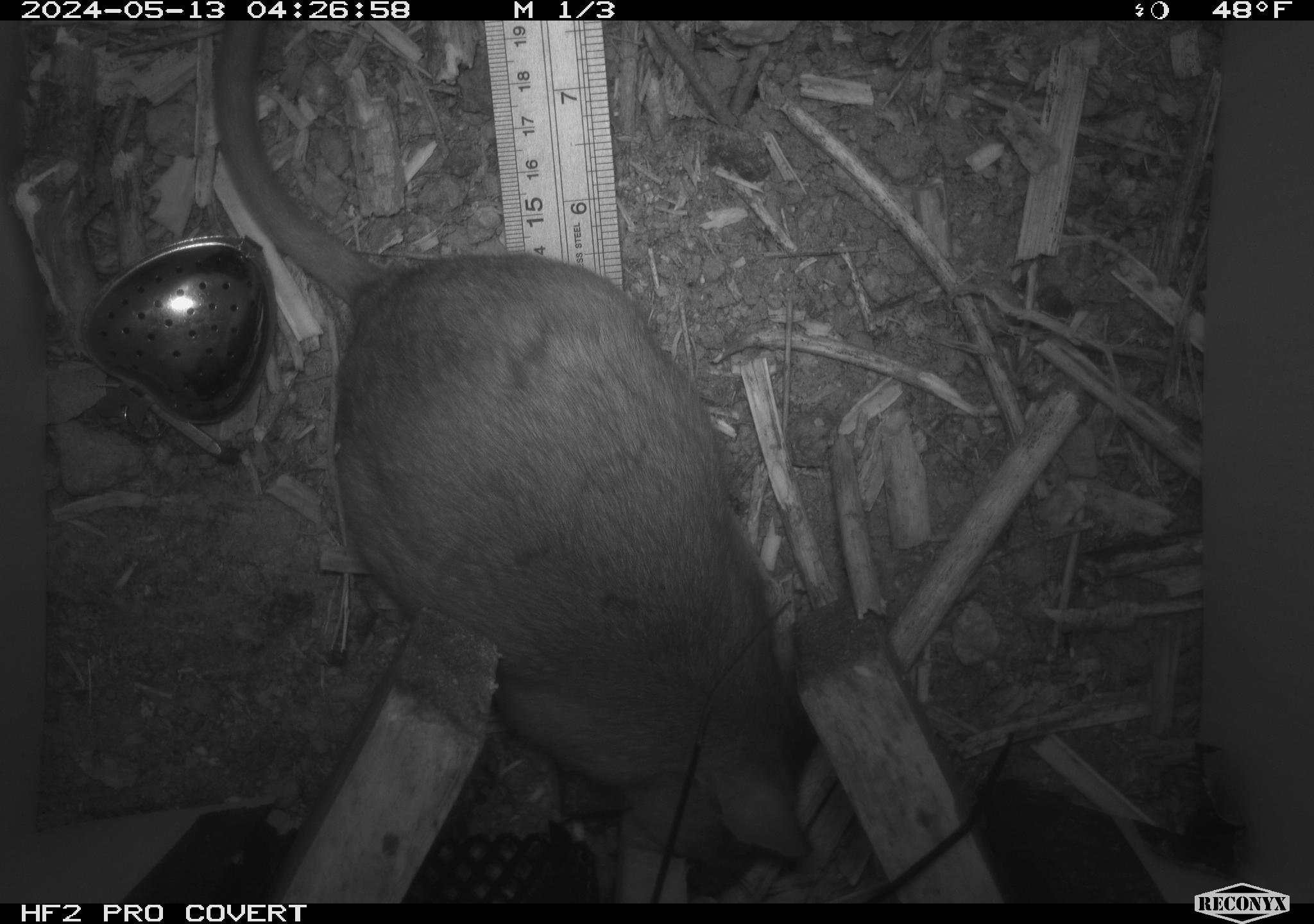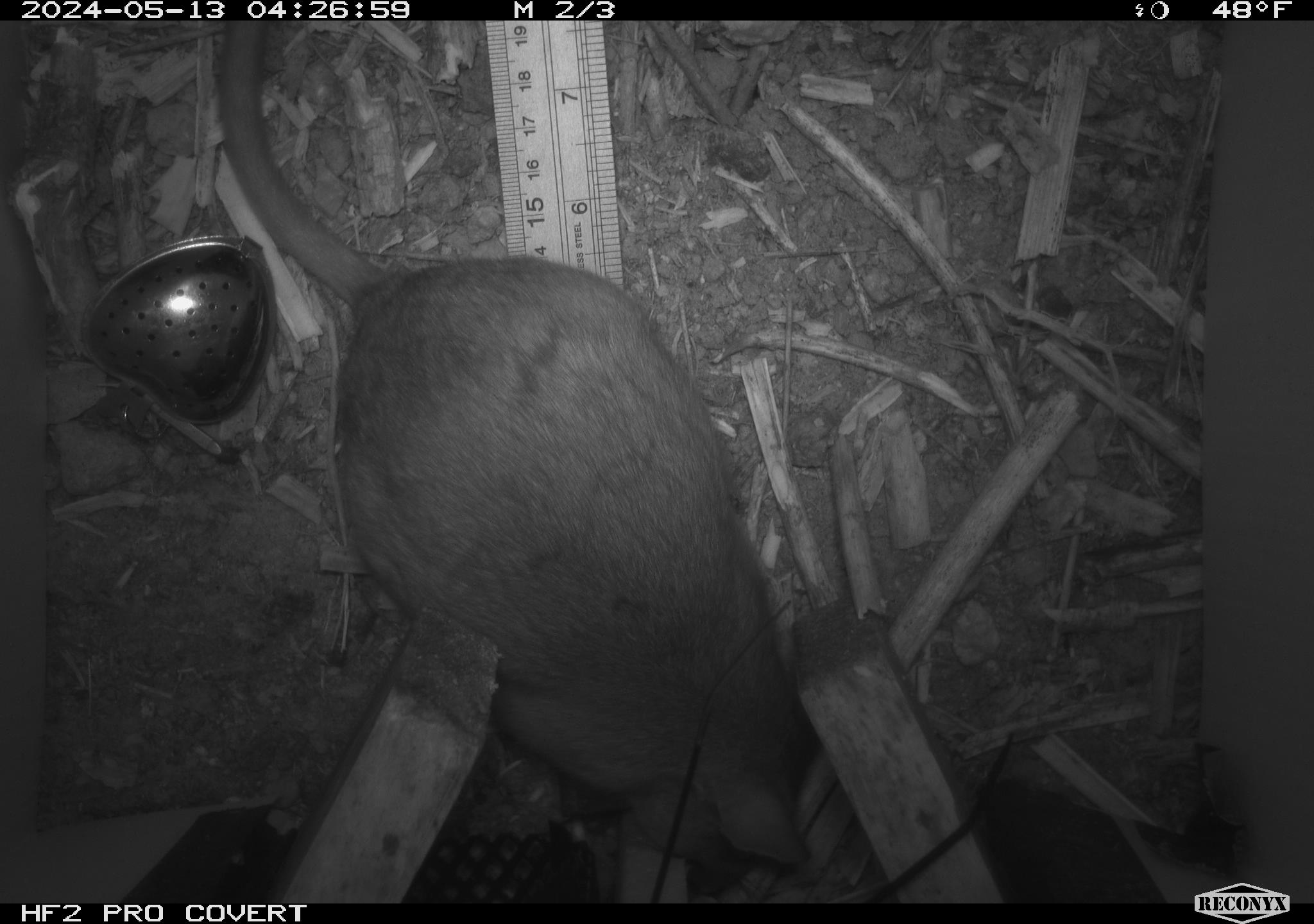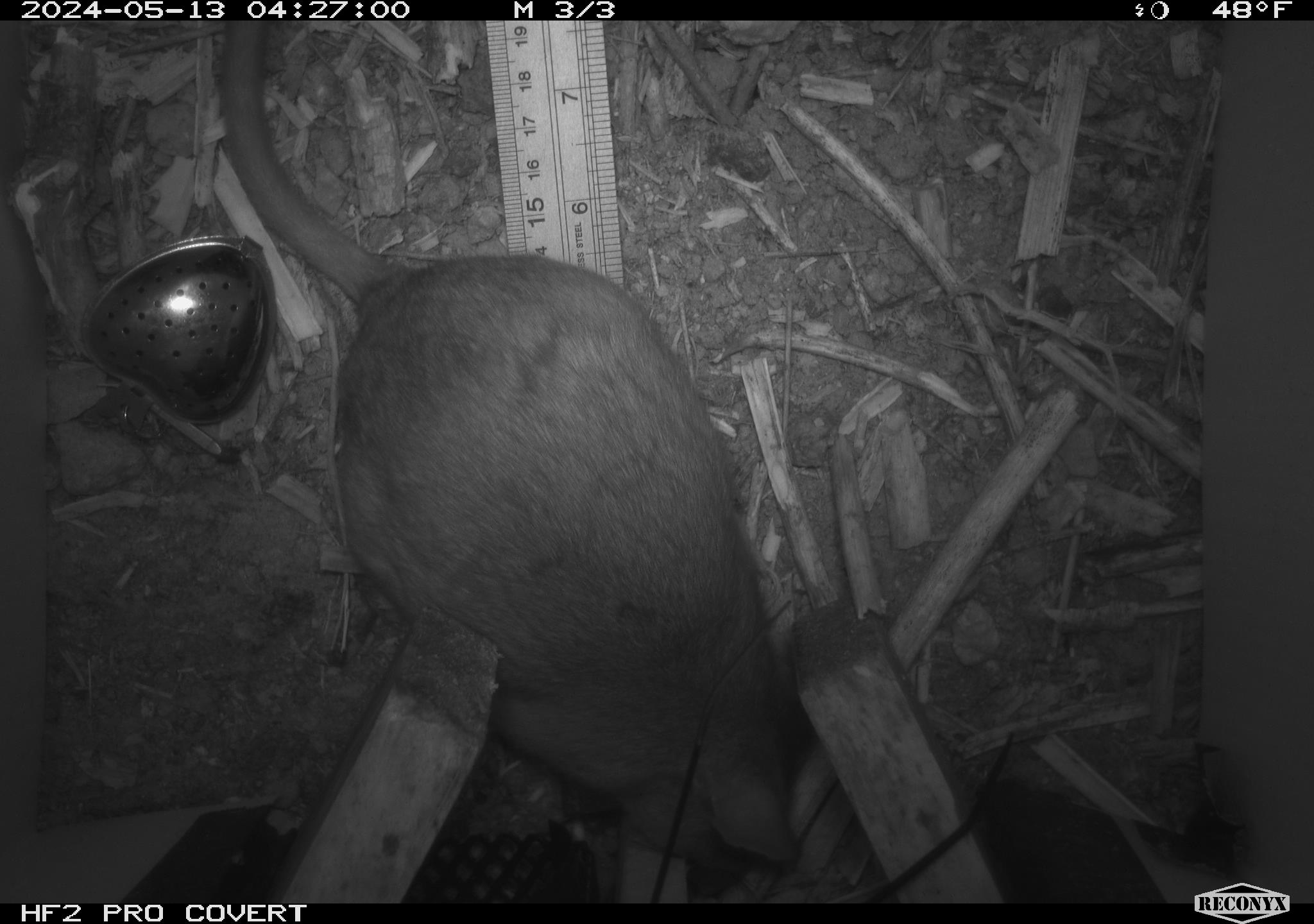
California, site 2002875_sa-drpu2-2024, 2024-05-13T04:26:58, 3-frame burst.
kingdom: Animalia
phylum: Chordata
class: Mammalia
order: Rodentia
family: Cricetidae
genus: Neotoma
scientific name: Neotoma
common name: pack rat or woodrat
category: neotoma species